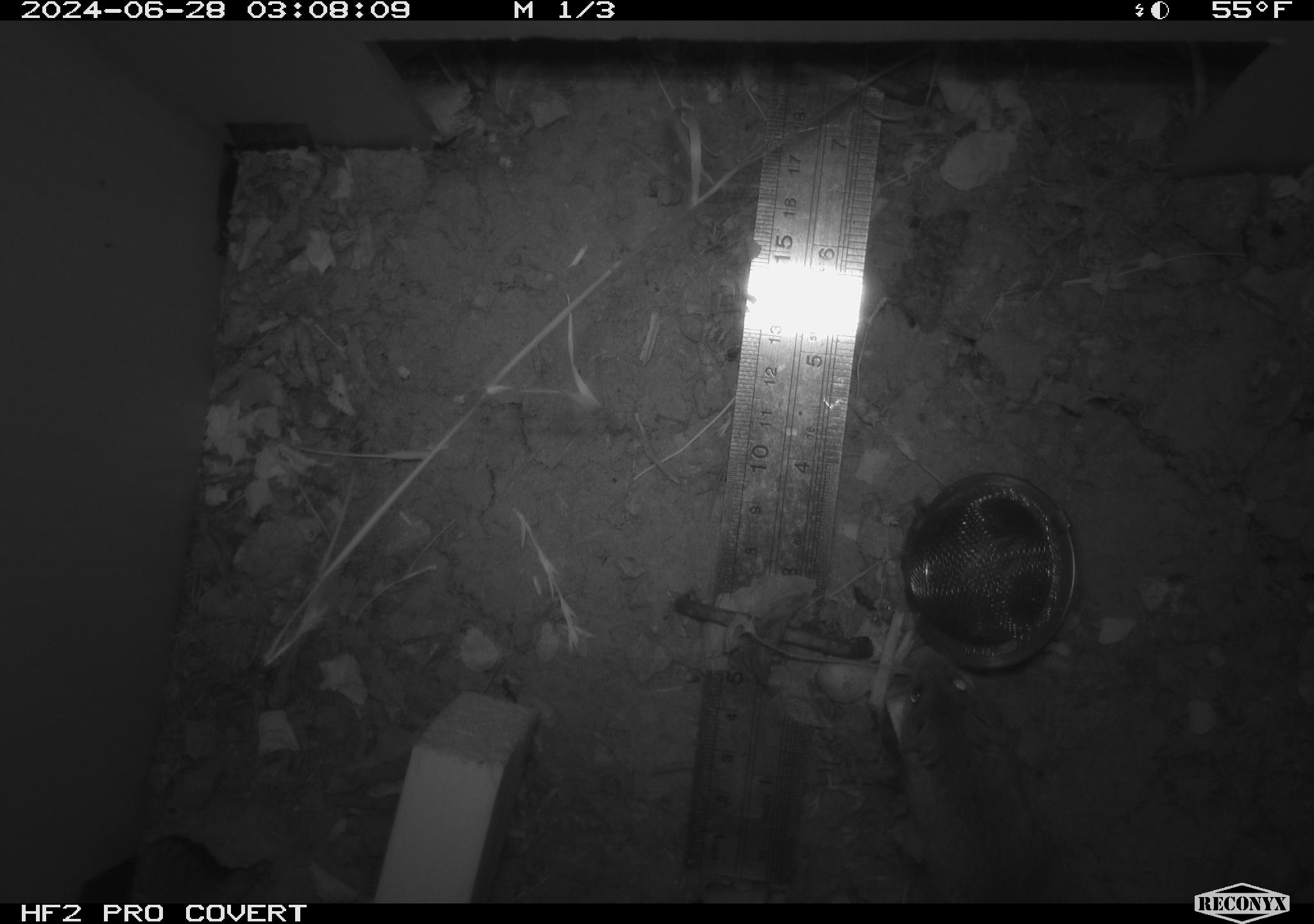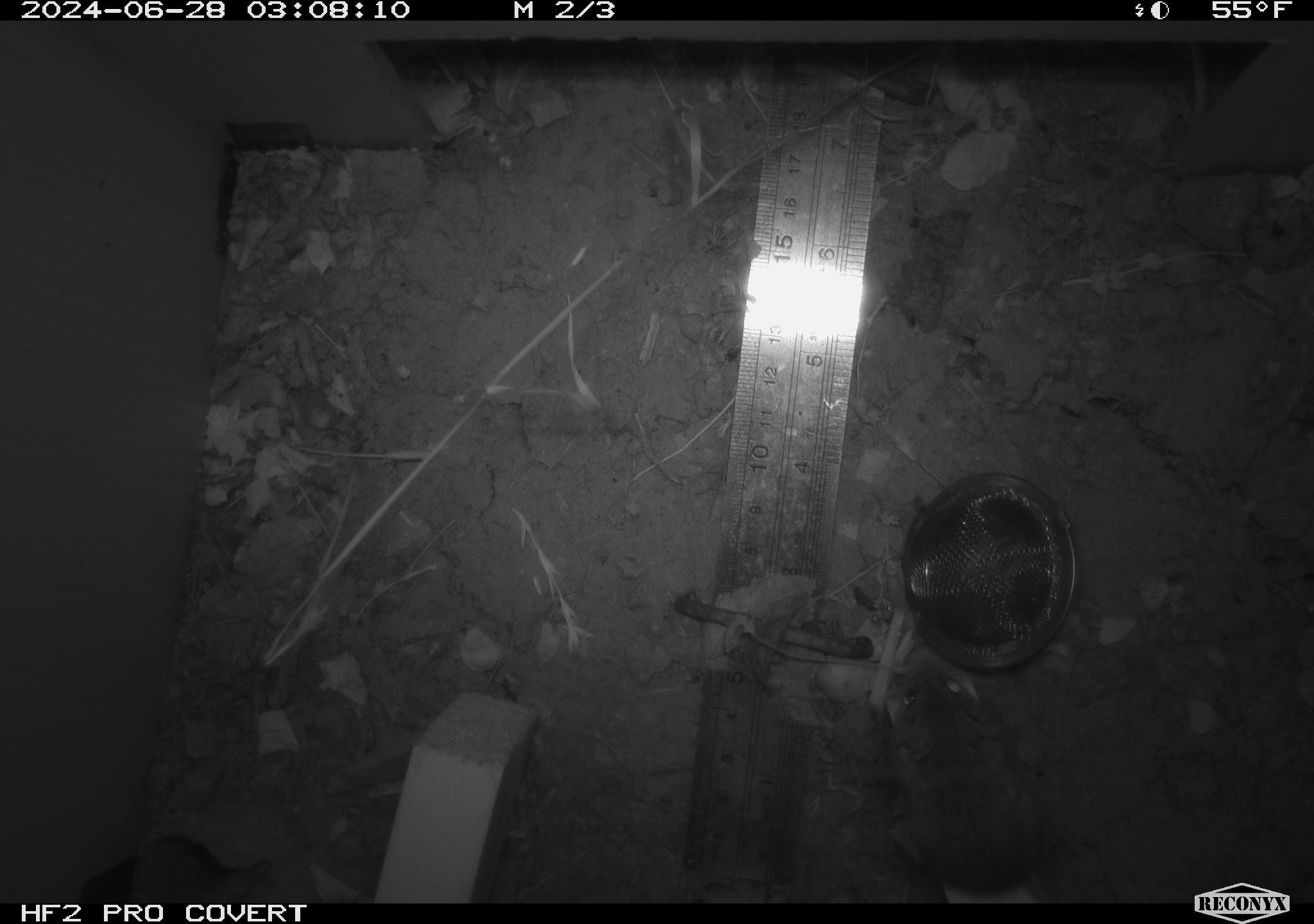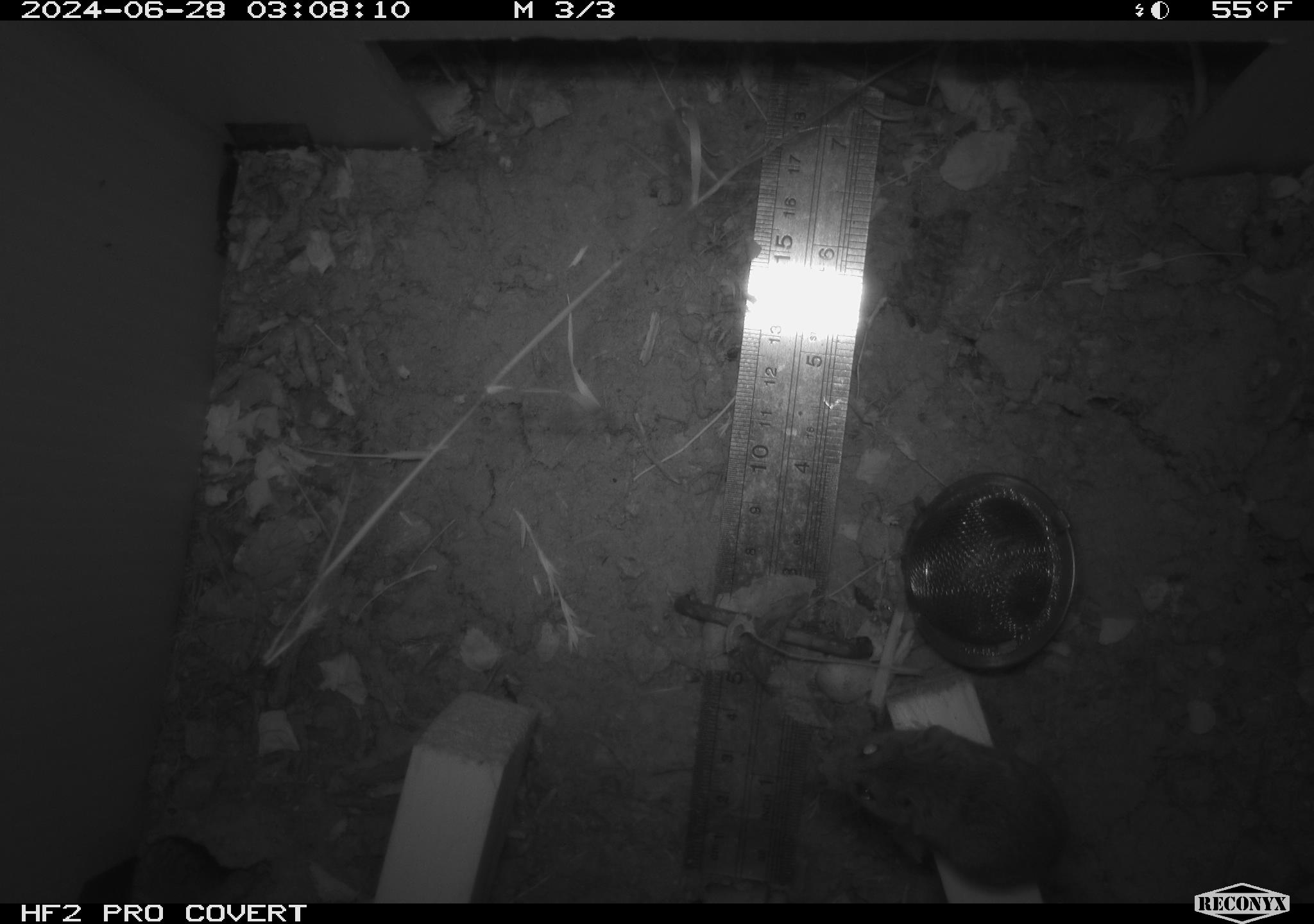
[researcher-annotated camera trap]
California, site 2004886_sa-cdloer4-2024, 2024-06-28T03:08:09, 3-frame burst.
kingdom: Animalia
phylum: Chordata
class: Mammalia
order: Rodentia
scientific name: Rodentia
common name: rodent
Rodent (Rodentia).